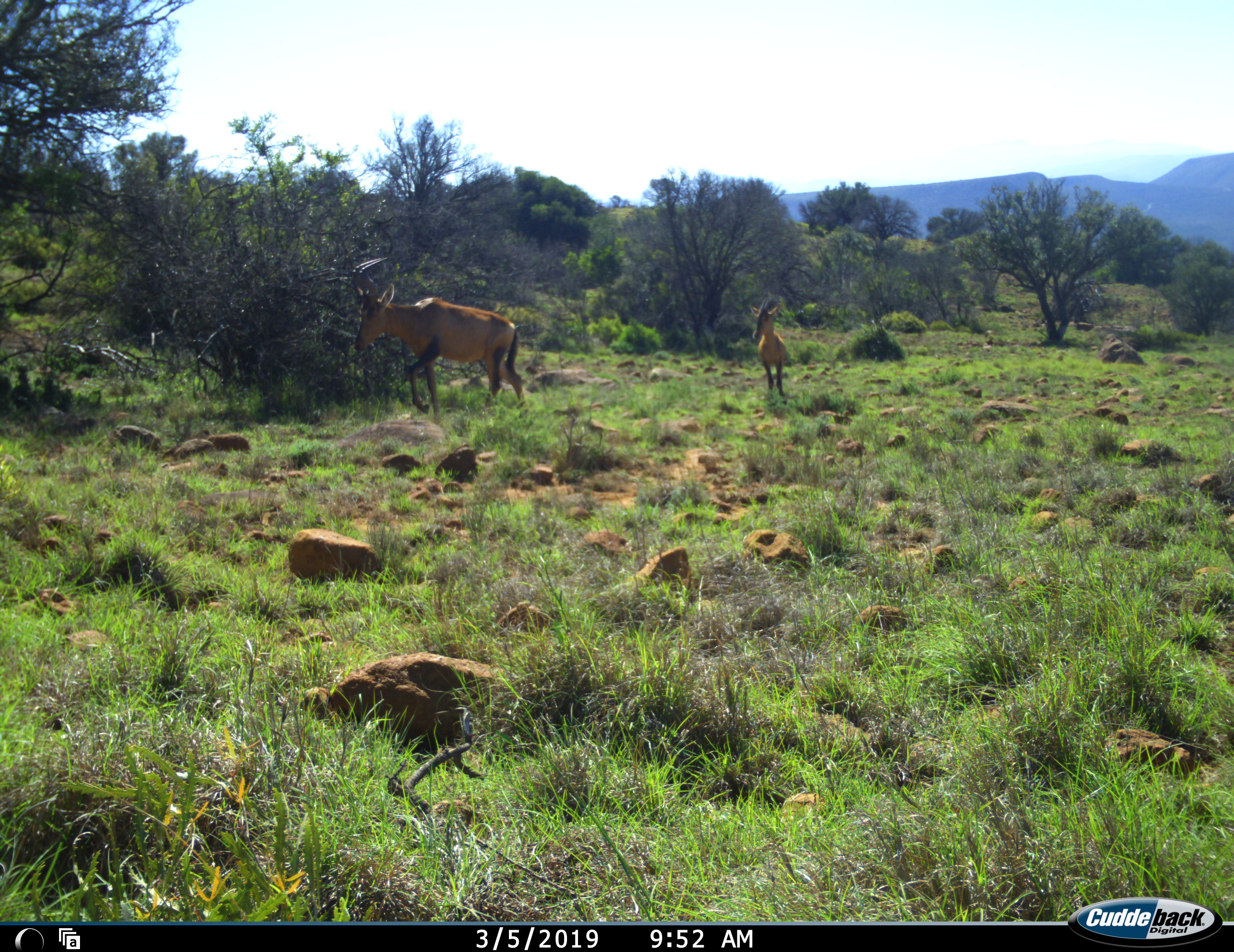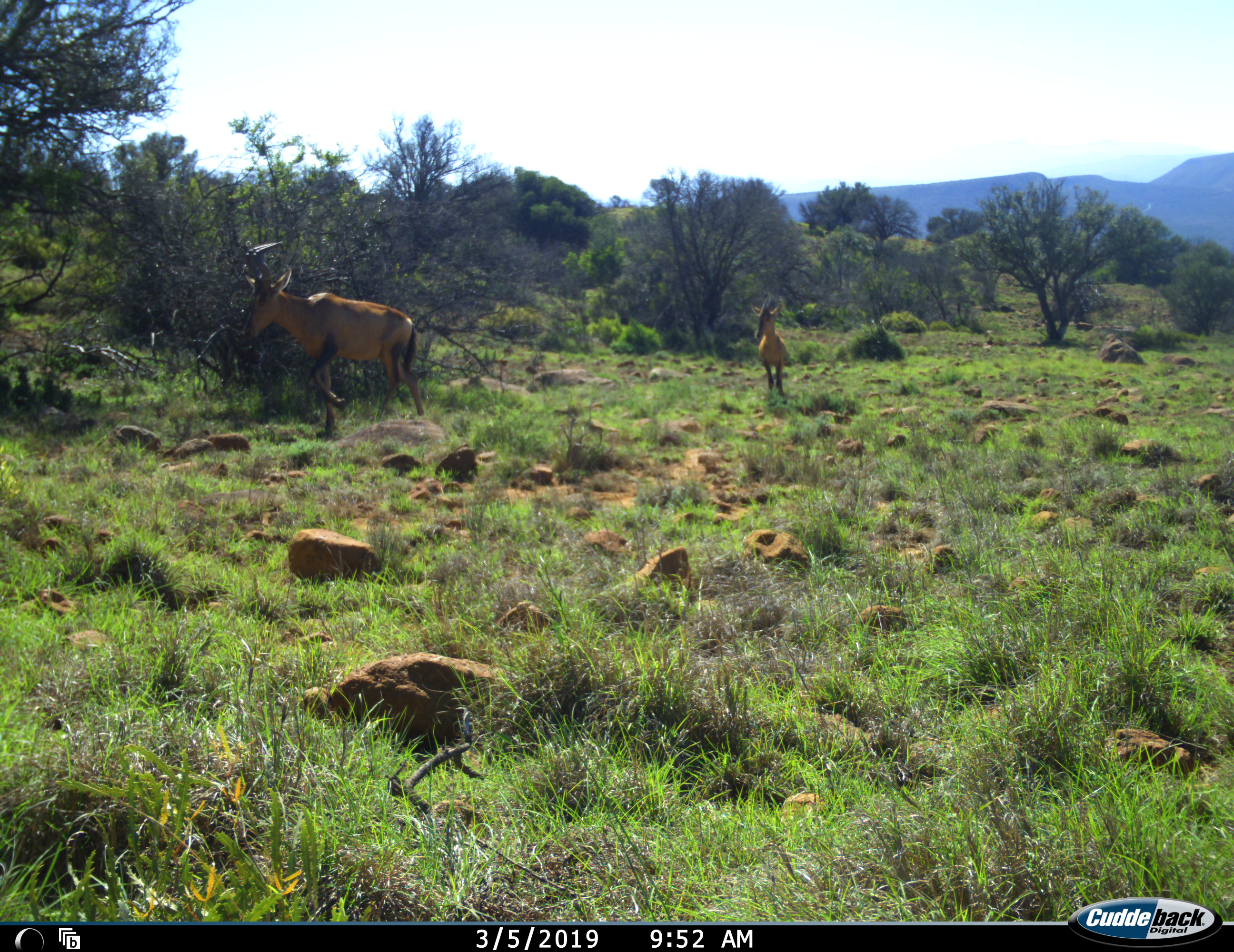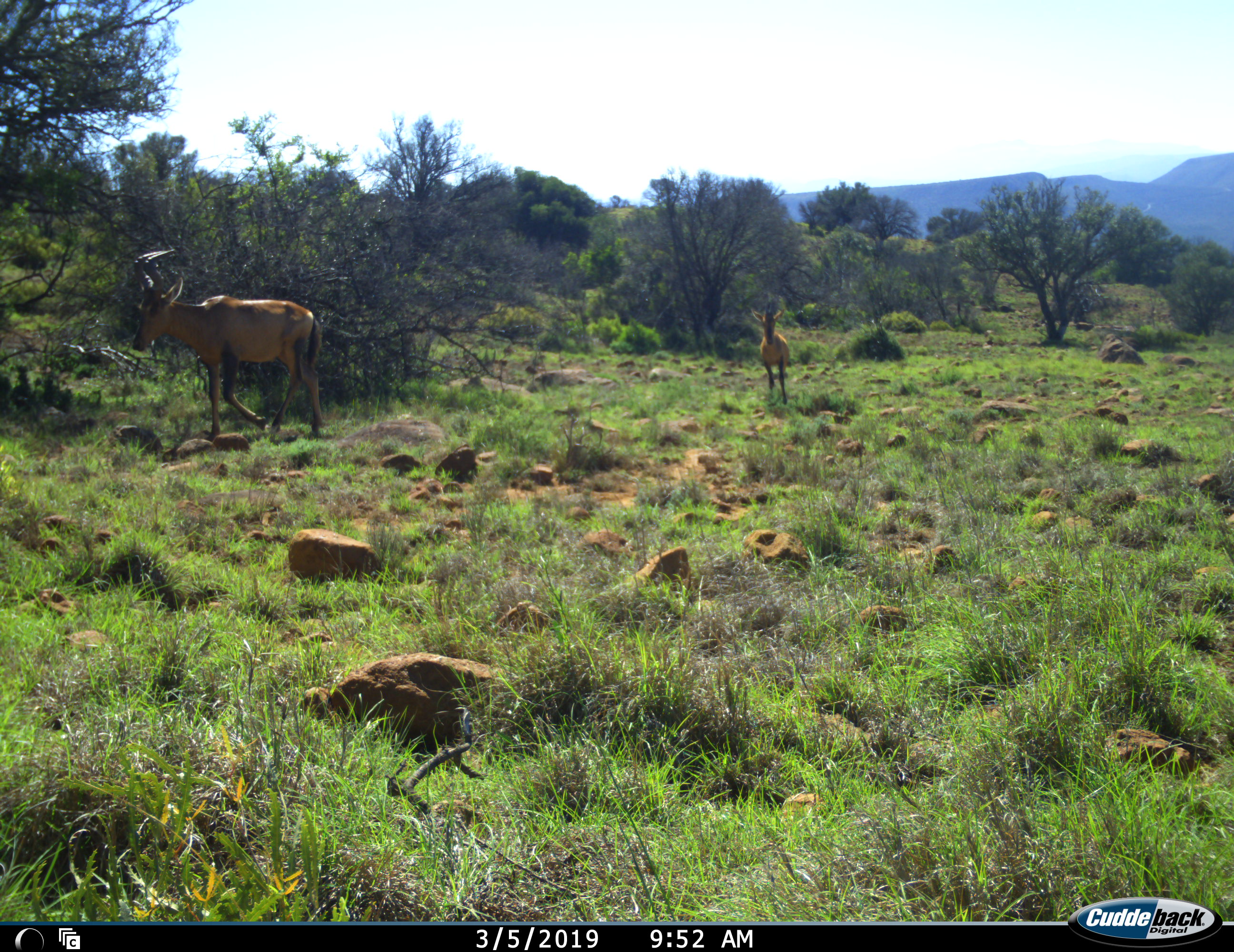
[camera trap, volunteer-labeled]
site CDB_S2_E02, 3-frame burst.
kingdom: Animalia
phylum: Chordata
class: Mammalia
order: Artiodactyla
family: Bovidae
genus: Alcelaphus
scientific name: Alcelaphus buselaphus caama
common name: red hartebeest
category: hartebeestred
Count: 2.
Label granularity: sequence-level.